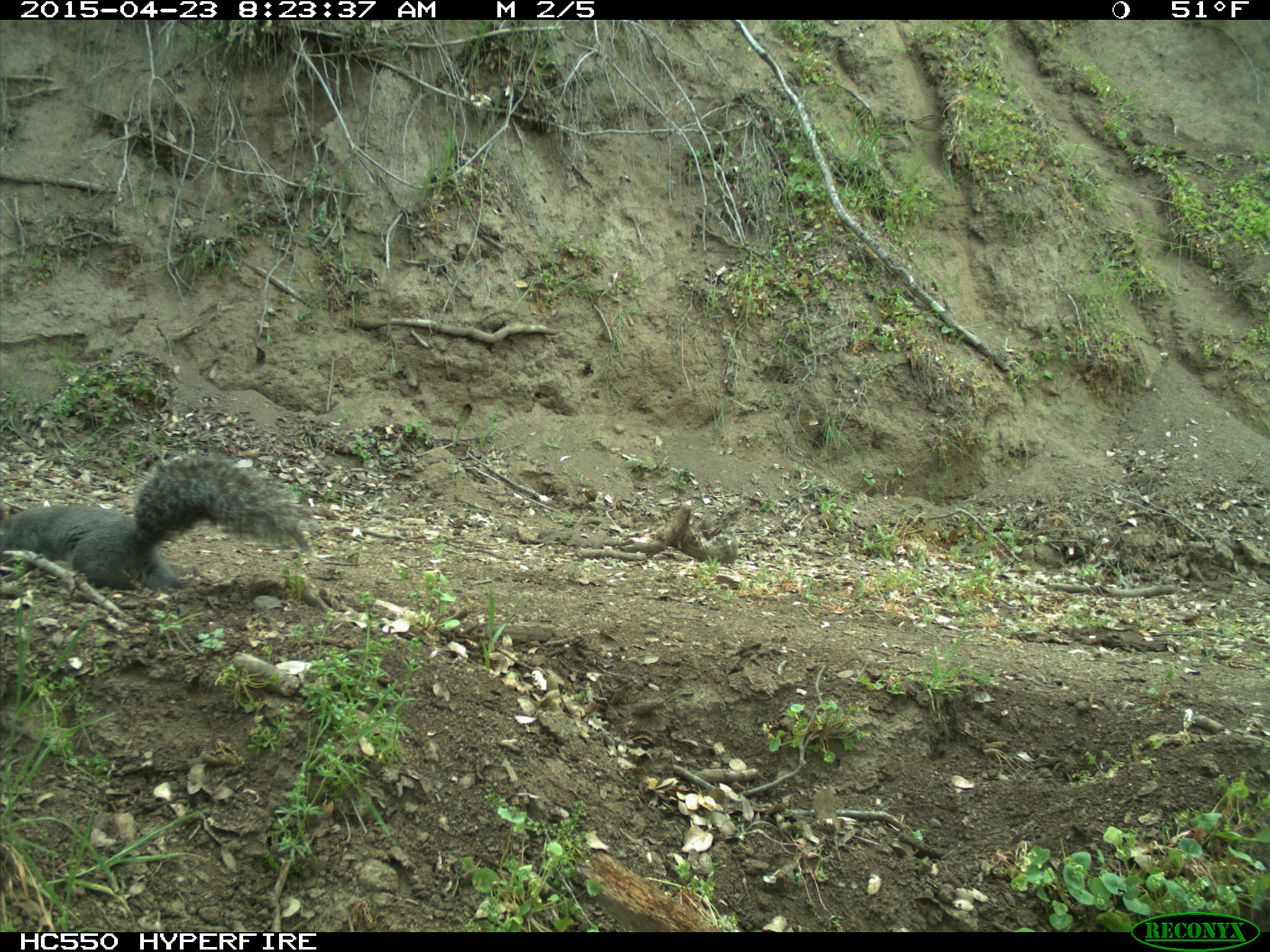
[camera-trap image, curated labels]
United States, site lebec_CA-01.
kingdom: Animalia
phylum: Chordata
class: Mammalia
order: Rodentia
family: Sciuridae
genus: Sciurus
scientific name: Sciurus carolinensis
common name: eastern gray squirrel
Sciurus carolinensis (eastern gray squirrel).